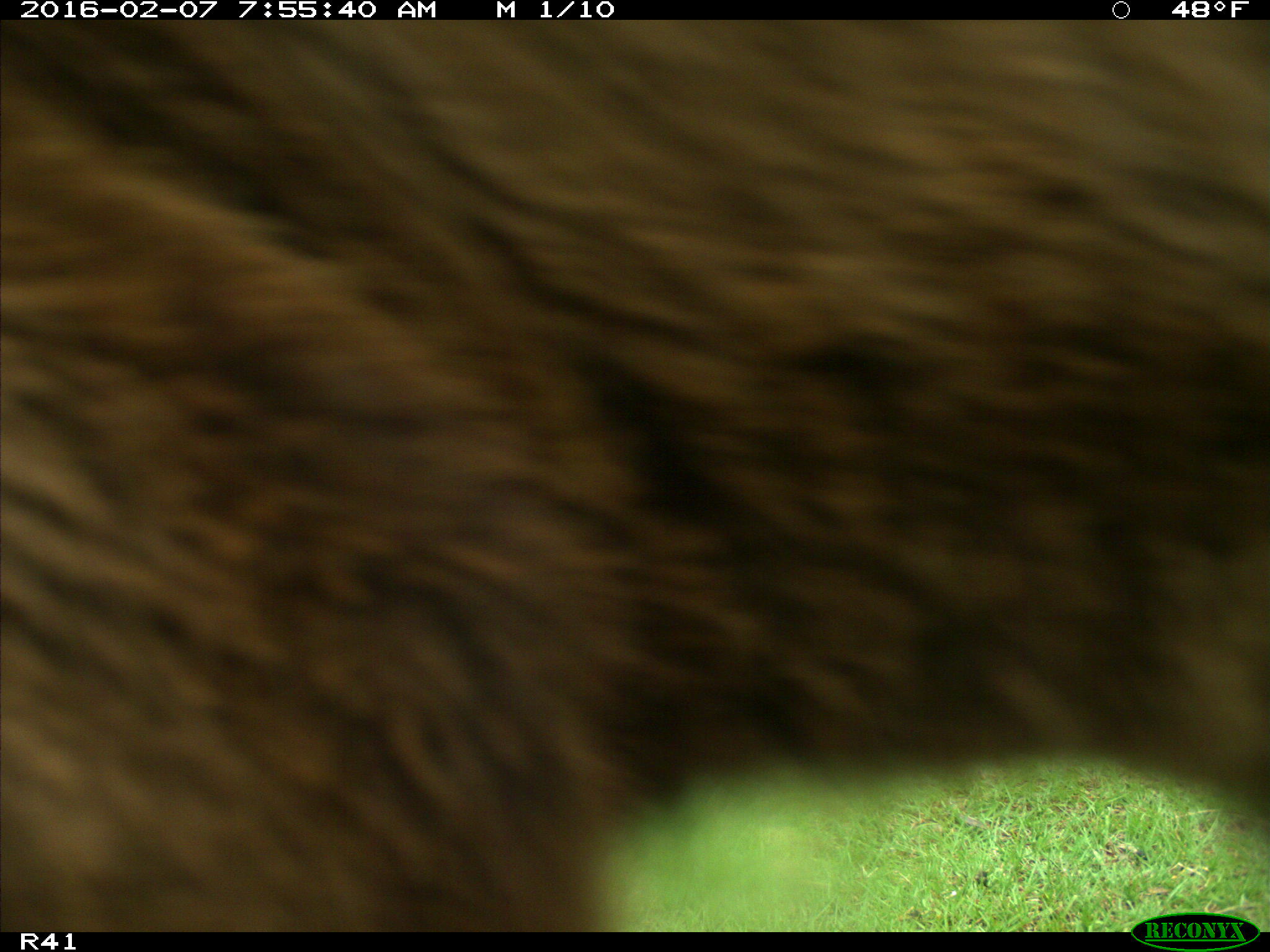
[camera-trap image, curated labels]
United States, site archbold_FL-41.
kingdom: Animalia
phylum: Chordata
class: Mammalia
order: Artiodactyla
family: Bovidae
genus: Bos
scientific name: Bos taurus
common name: domestic cow